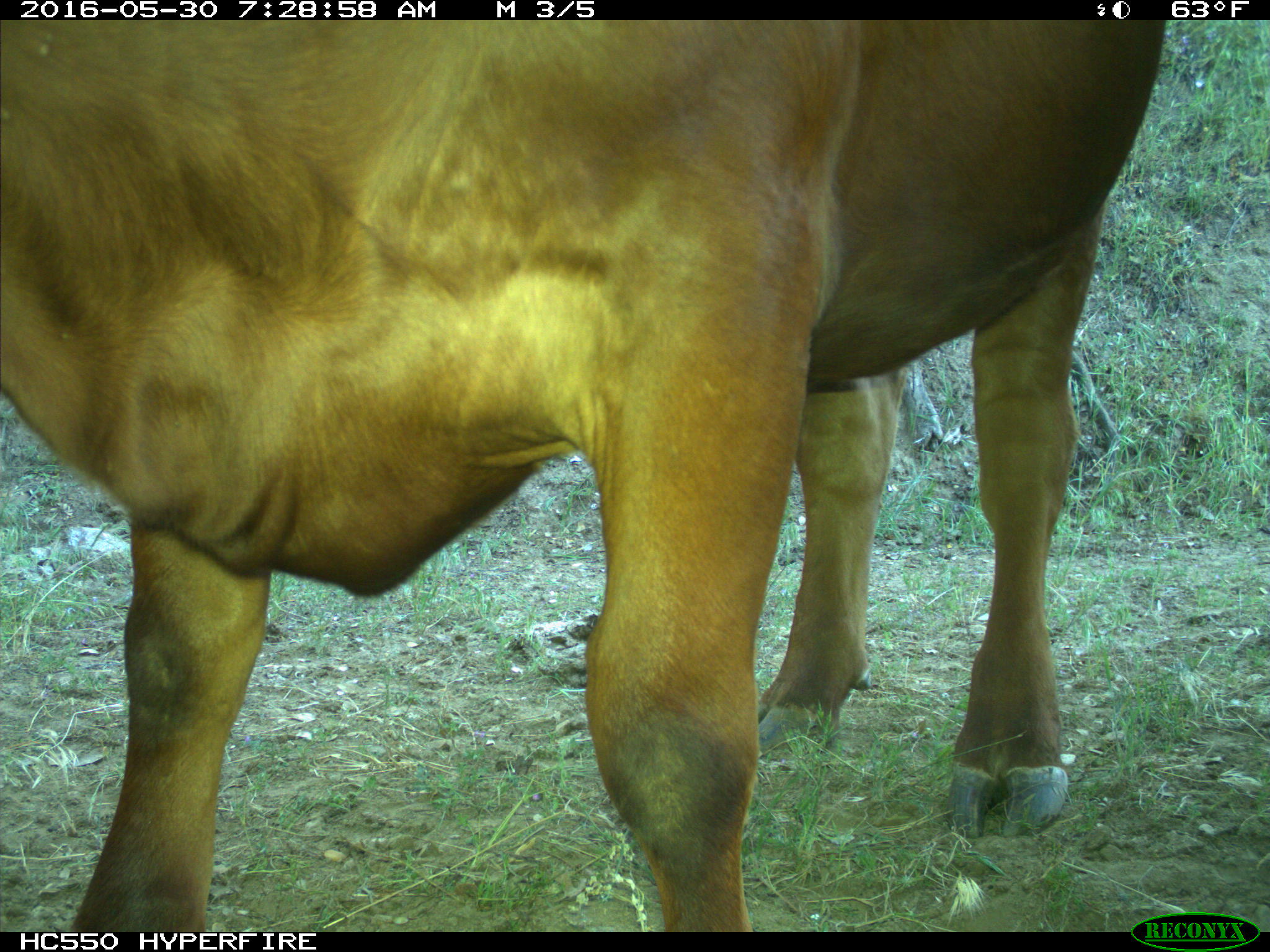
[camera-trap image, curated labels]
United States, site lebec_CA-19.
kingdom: Animalia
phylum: Chordata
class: Mammalia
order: Artiodactyla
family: Bovidae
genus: Bos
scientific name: Bos taurus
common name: domestic cow